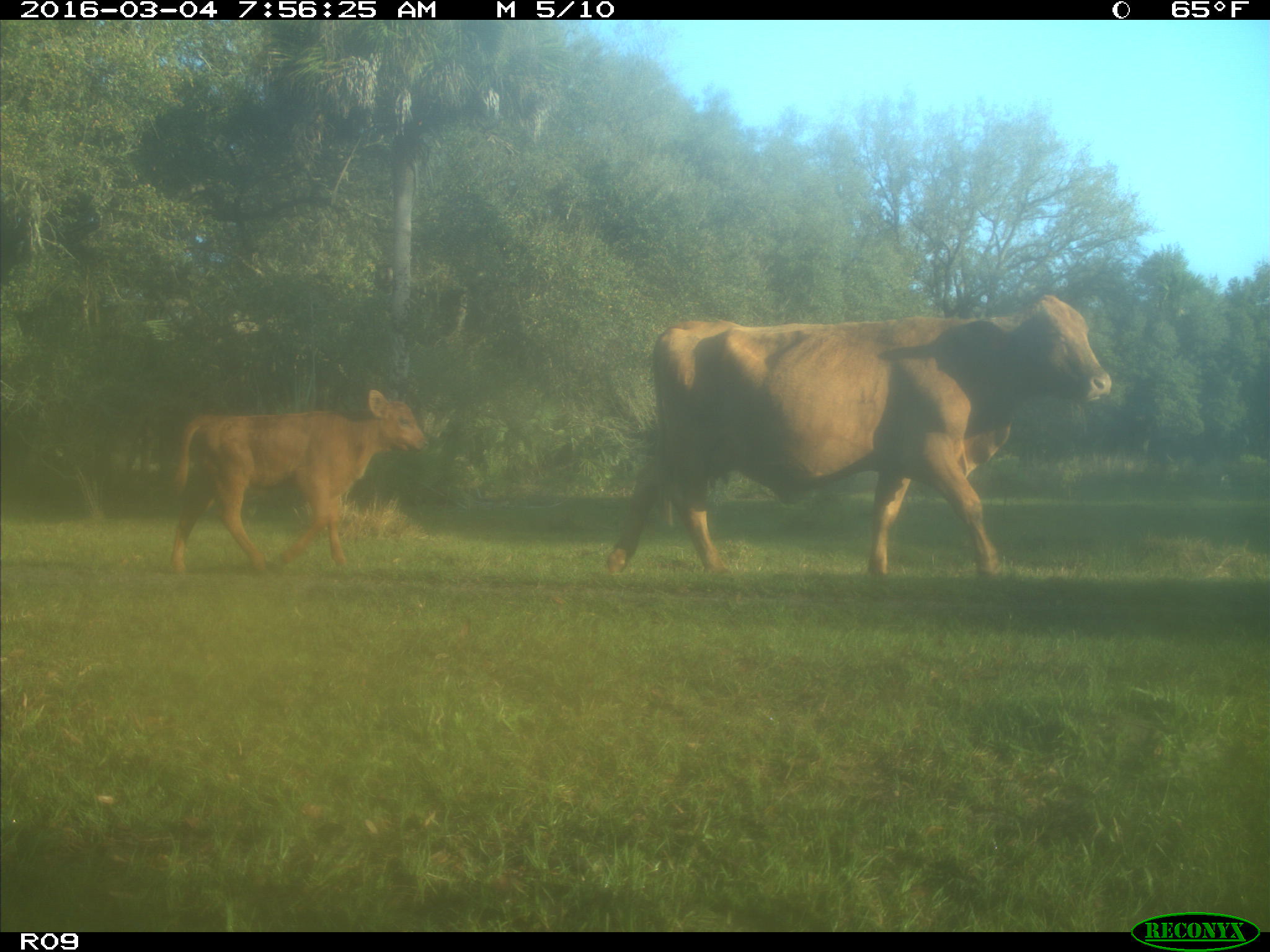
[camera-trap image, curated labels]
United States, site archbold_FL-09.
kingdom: Animalia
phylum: Chordata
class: Mammalia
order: Artiodactyla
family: Bovidae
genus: Bos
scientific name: Bos taurus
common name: domestic cow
Bos taurus (domestic cow).